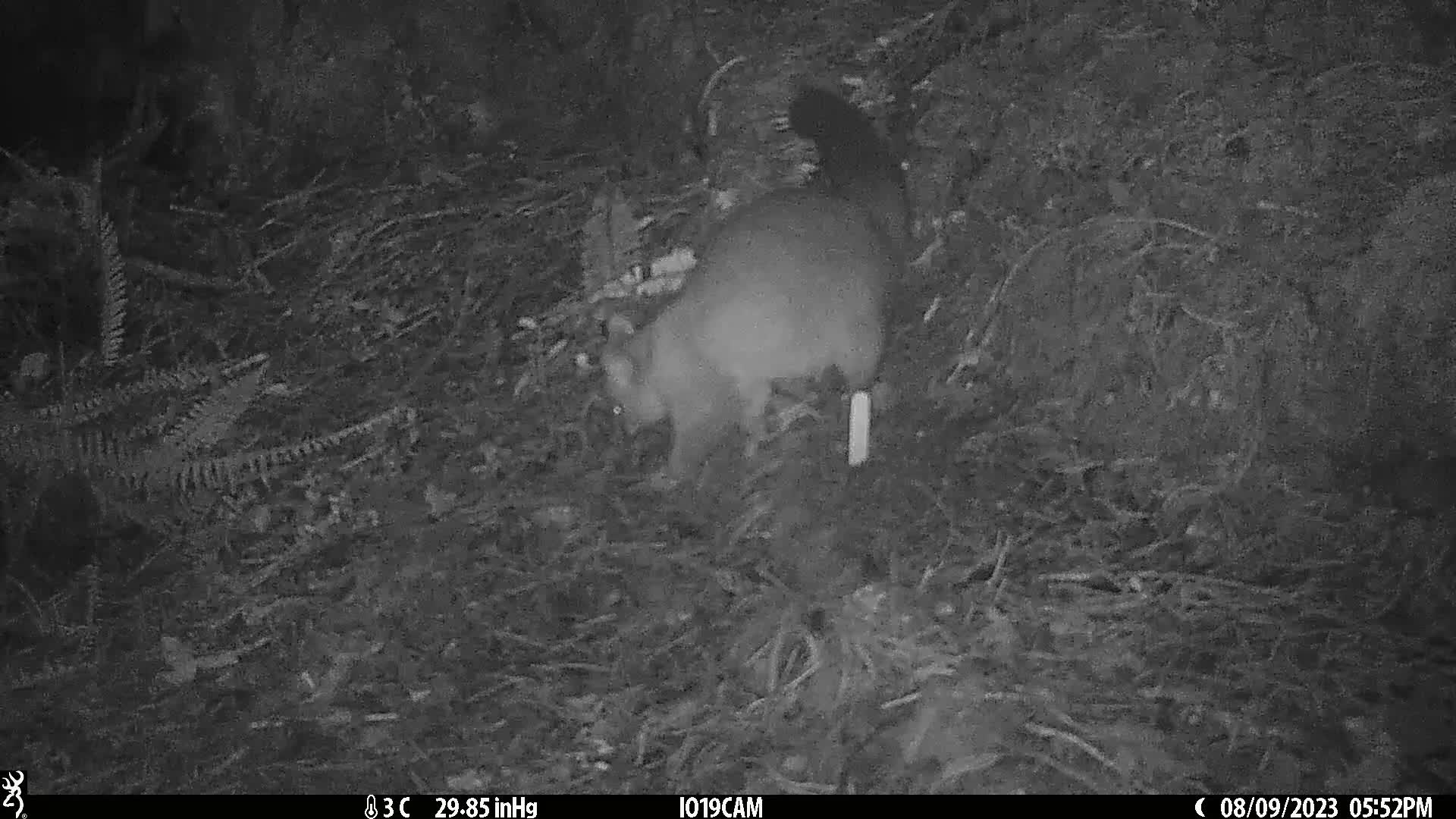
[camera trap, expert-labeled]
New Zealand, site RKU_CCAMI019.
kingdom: Animalia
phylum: Chordata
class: Mammalia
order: Diprotodontia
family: Phalangeridae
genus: Trichosurus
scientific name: Trichosurus vulpecula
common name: common brushtail possum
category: possum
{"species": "possum (common brushtail possum) (Trichosurus vulpecula)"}